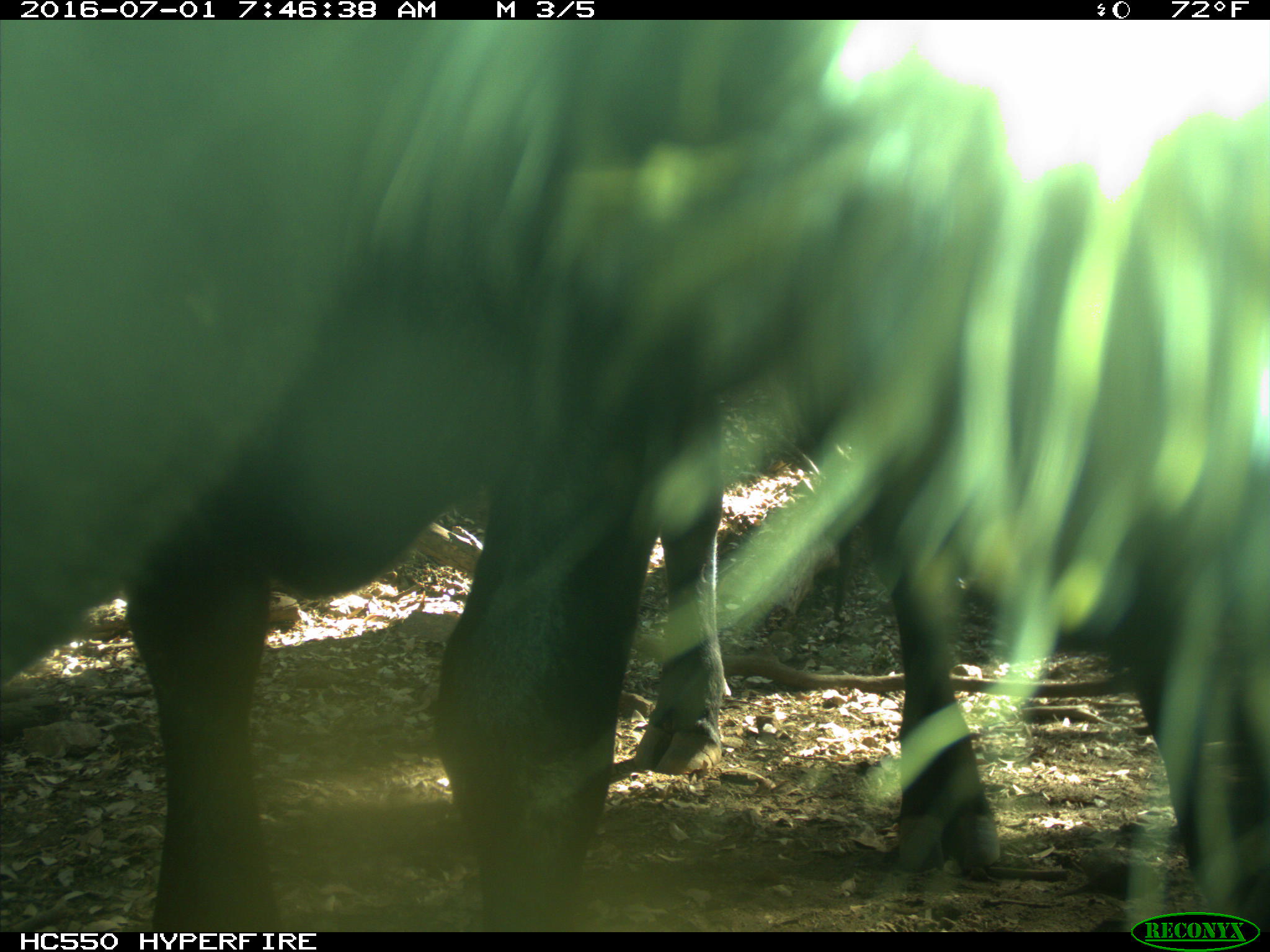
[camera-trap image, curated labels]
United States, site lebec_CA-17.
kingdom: Animalia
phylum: Chordata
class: Mammalia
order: Artiodactyla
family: Bovidae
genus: Bos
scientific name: Bos taurus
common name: domestic cow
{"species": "Bos taurus (domestic cow)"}